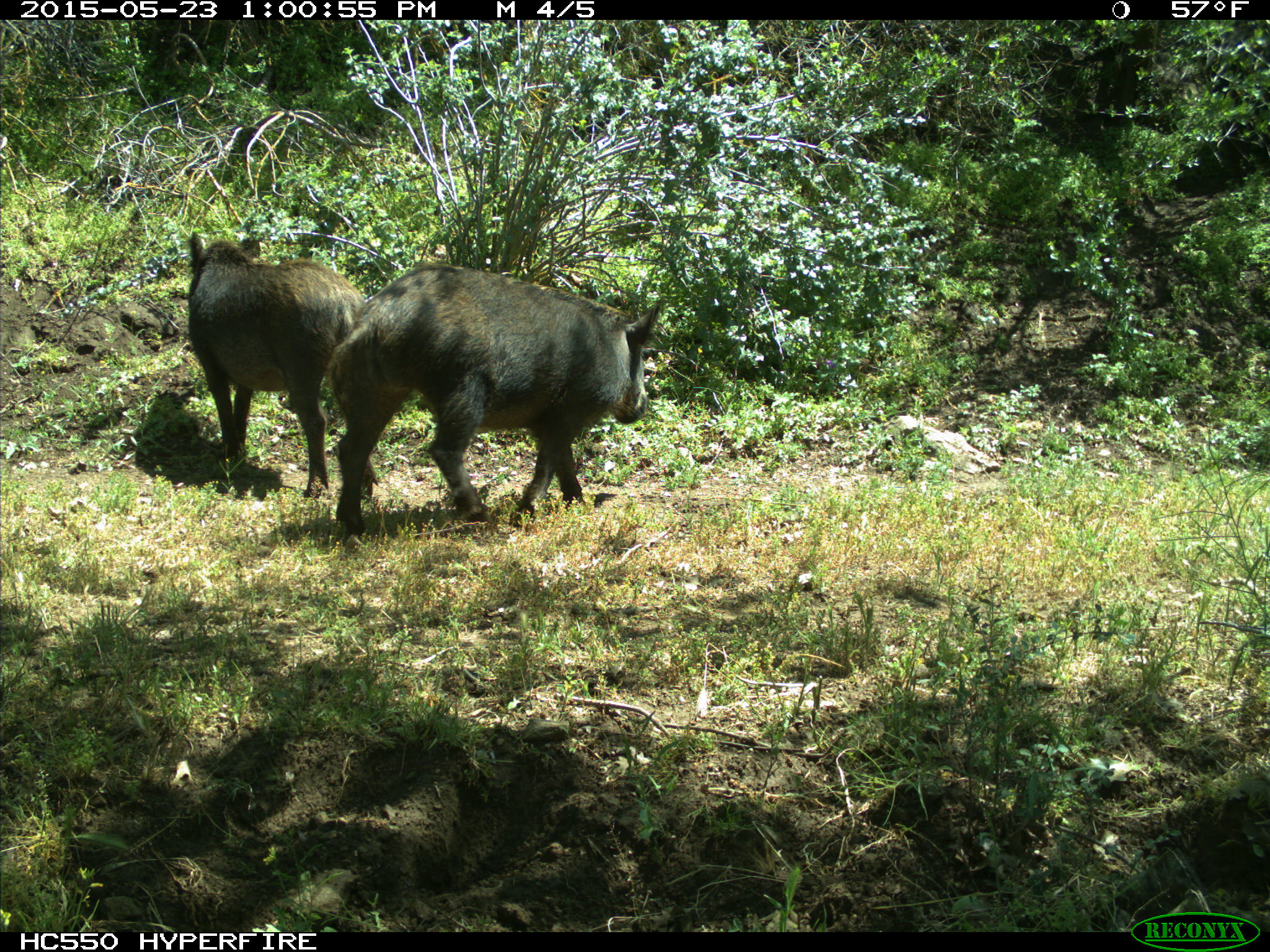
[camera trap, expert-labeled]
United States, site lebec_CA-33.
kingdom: Animalia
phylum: Chordata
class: Mammalia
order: Artiodactyla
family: Suidae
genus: Sus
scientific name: Sus scrofa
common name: wild boar